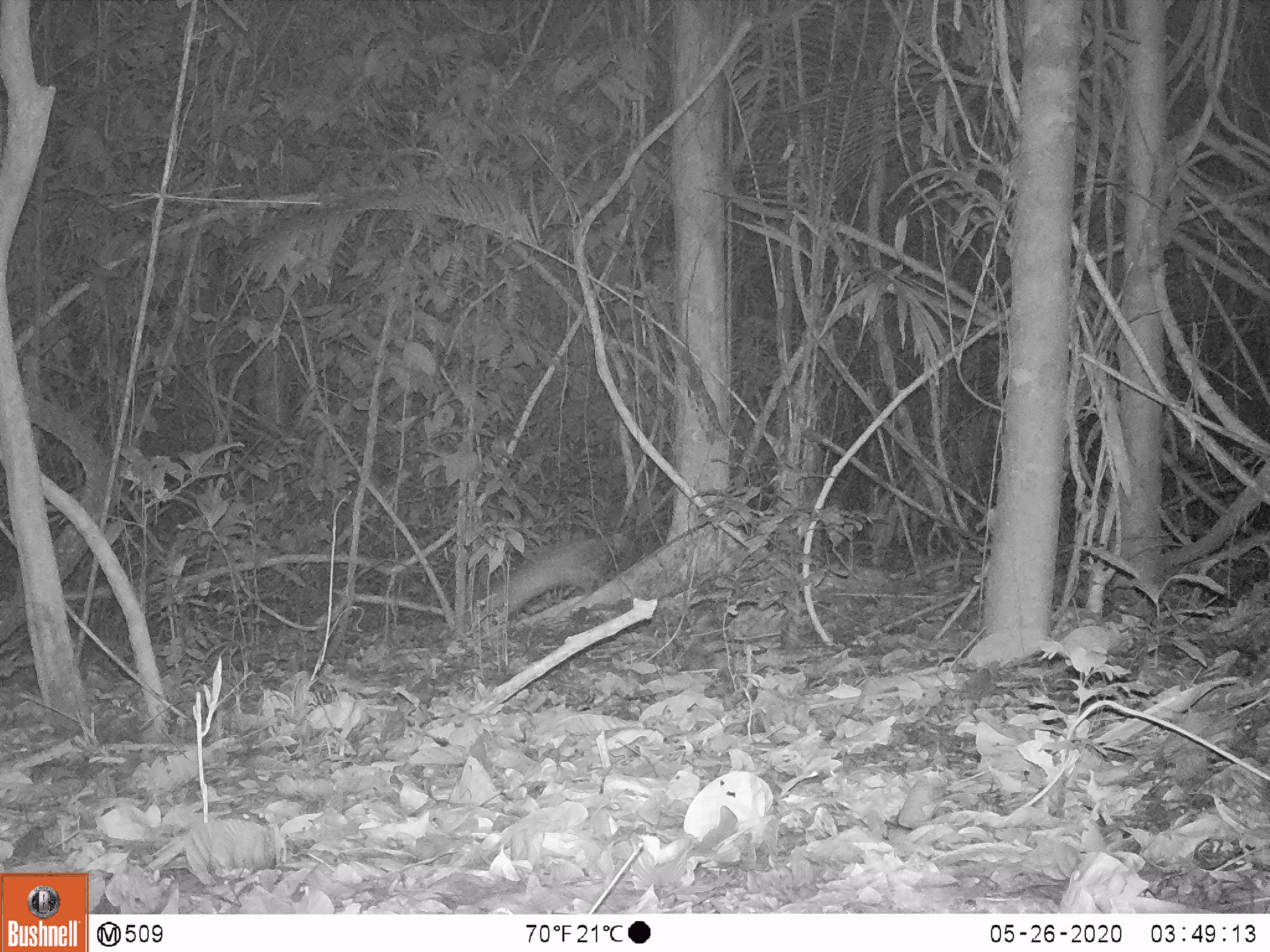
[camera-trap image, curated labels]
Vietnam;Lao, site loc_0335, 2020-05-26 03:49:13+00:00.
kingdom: Animalia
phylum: Chordata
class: Mammalia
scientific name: Mammalia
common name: mammal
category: unidentified small mammal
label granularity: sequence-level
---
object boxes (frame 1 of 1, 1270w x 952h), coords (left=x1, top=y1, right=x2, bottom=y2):
unidentified small mammal: (left=469, top=534, right=635, bottom=614)